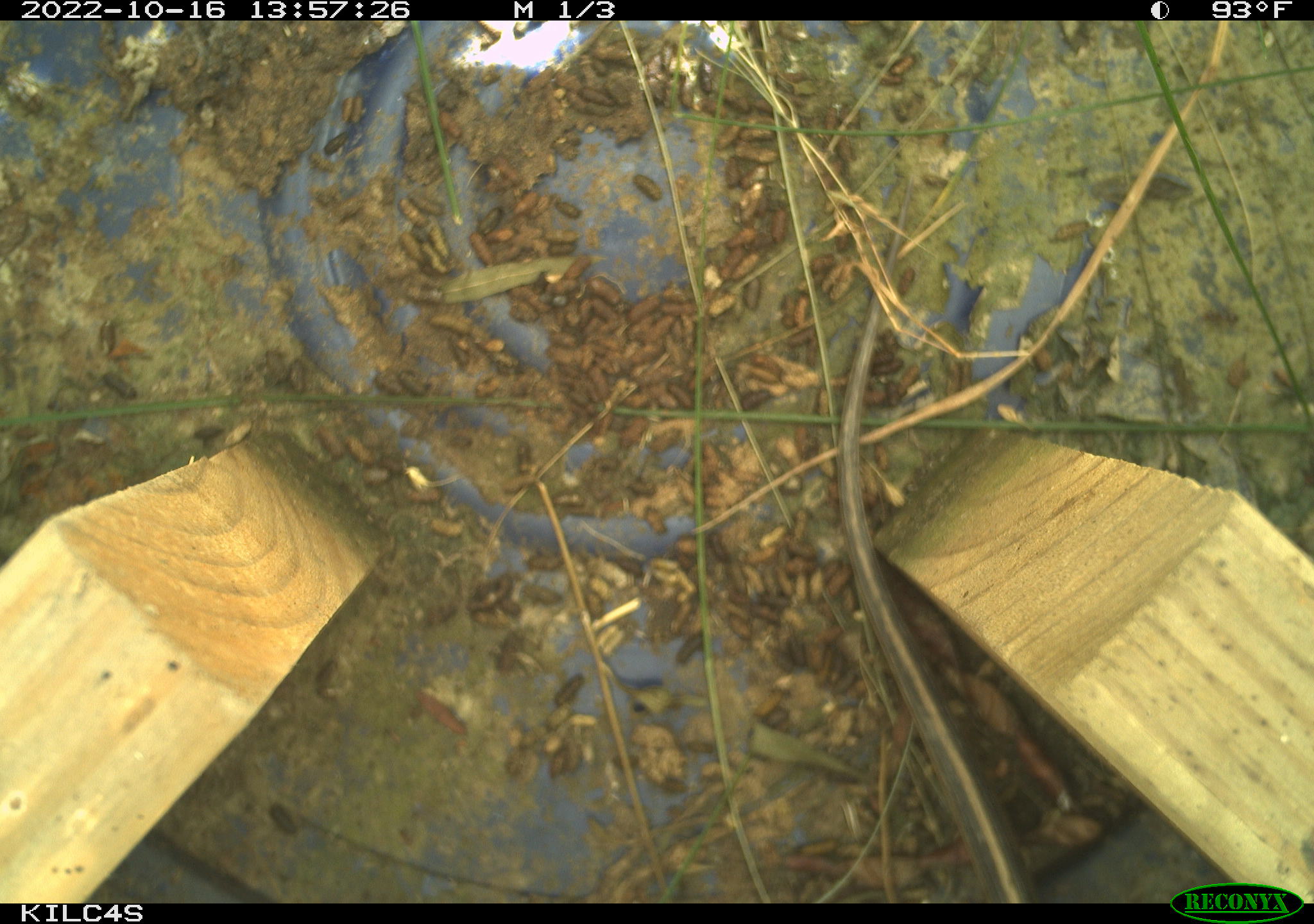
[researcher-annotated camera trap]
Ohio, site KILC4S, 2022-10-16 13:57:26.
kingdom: Animalia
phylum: Chordata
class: Reptilia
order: Squamata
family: Colubridae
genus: Thamnophis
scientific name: Thamnophis sirtalis sirtalis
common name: eastern gartersnake